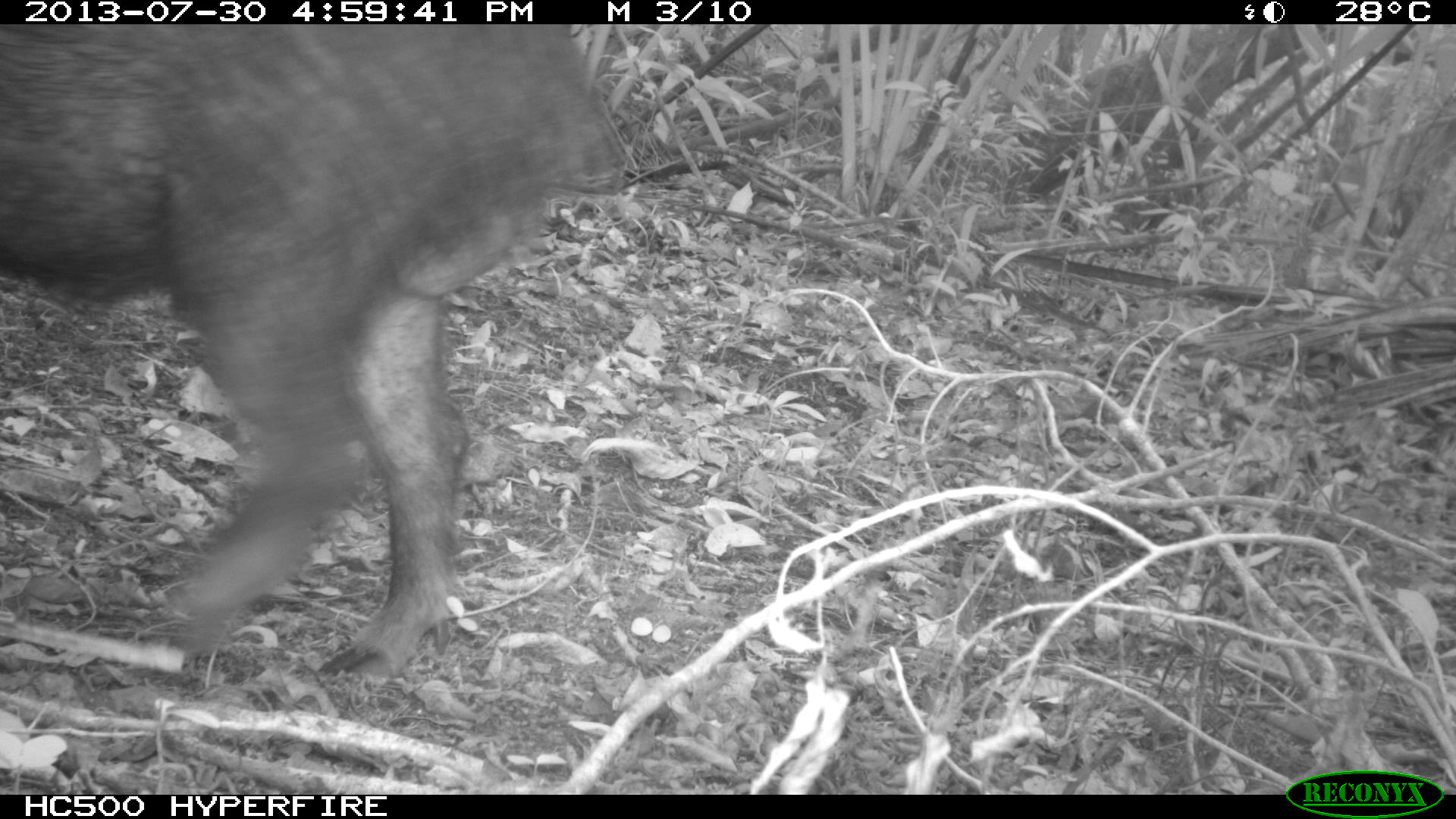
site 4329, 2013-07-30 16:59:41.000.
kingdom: Animalia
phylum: Chordata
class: Mammalia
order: Artiodactyla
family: Tayassuidae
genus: Tayassu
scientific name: Tayassu pecari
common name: white-lipped peccary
Tayassu pecari (white-lipped peccary), count 1.